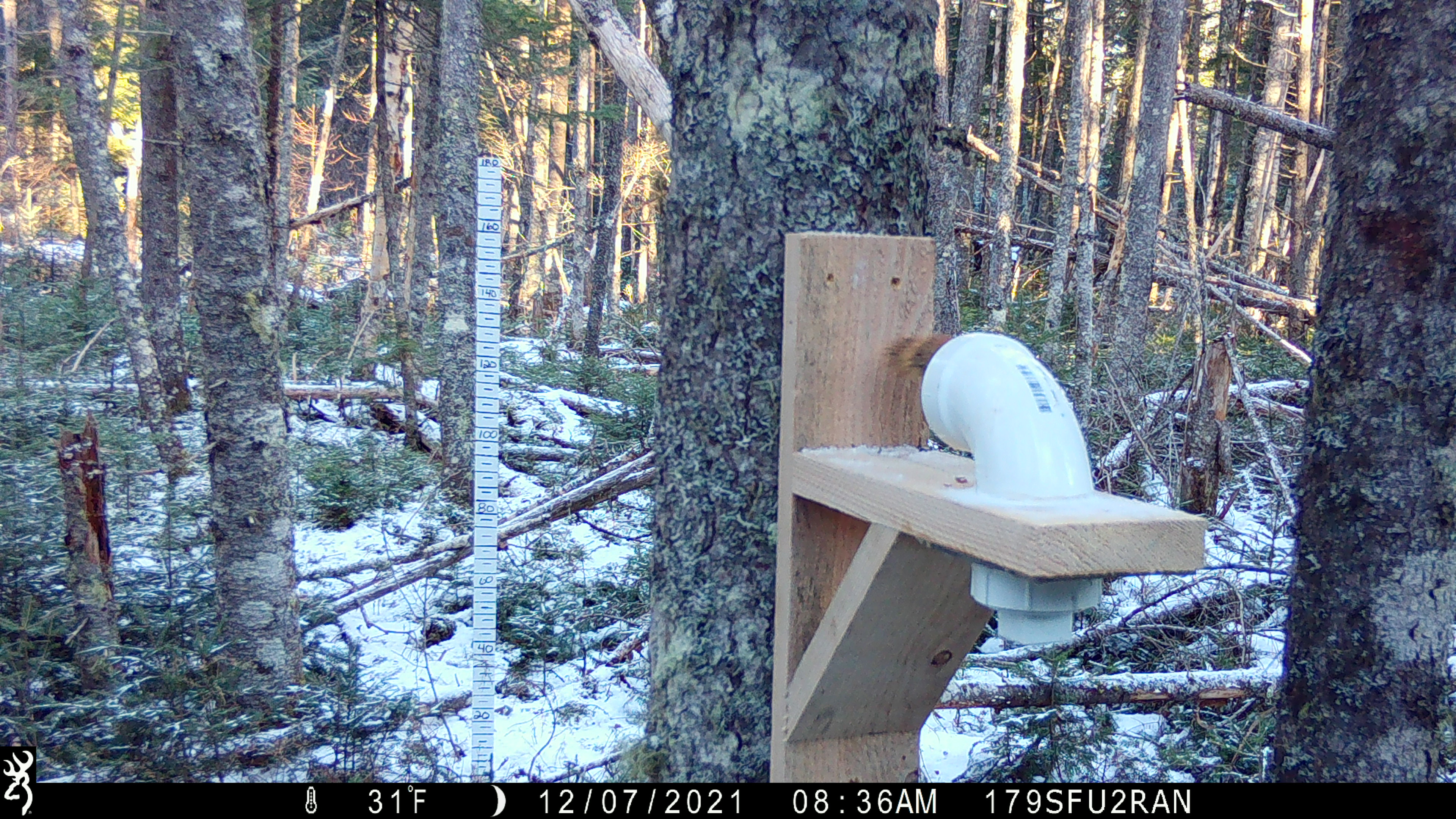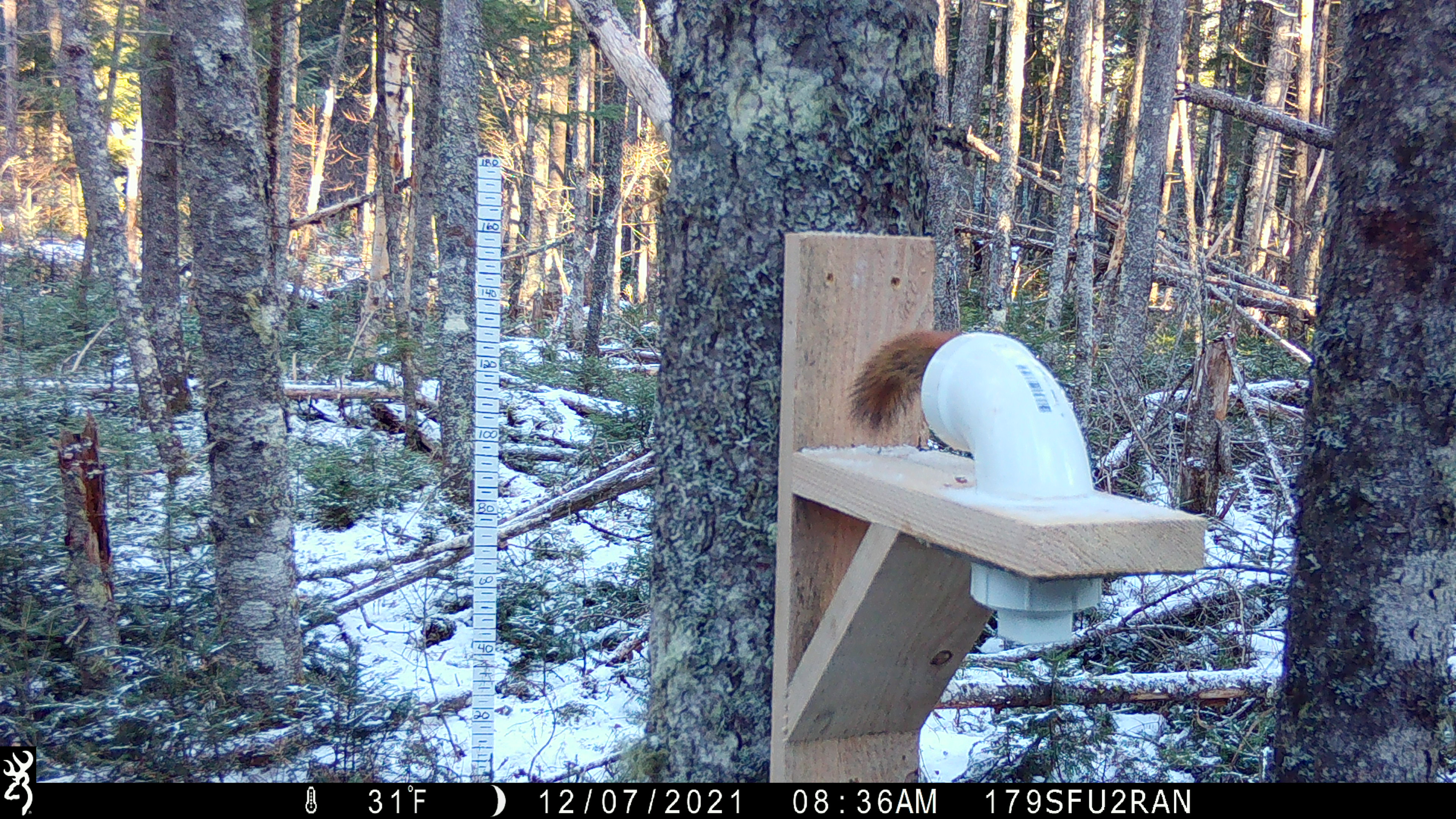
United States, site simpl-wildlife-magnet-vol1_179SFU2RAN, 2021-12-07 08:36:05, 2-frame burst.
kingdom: Animalia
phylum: Chordata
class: Mammalia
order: Rodentia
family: Sciuridae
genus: Tamiasciurus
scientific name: Tamiasciurus hudsonicus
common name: red squirrel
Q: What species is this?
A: Red squirrel (Tamiasciurus hudsonicus).